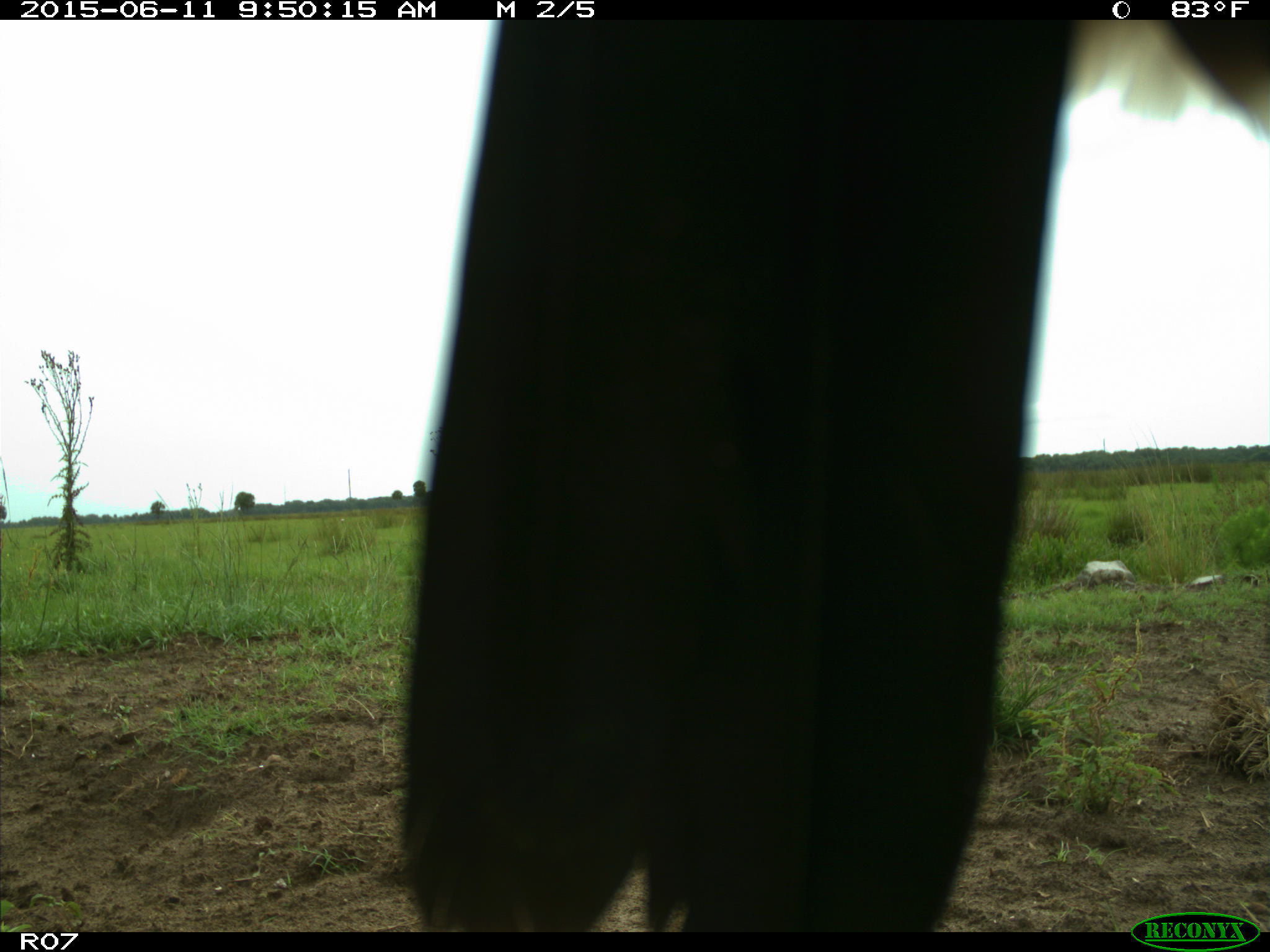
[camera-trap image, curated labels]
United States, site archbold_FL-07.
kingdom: Animalia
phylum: Chordata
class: Mammalia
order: Artiodactyla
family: Bovidae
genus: Bos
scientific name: Bos taurus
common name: domestic cow